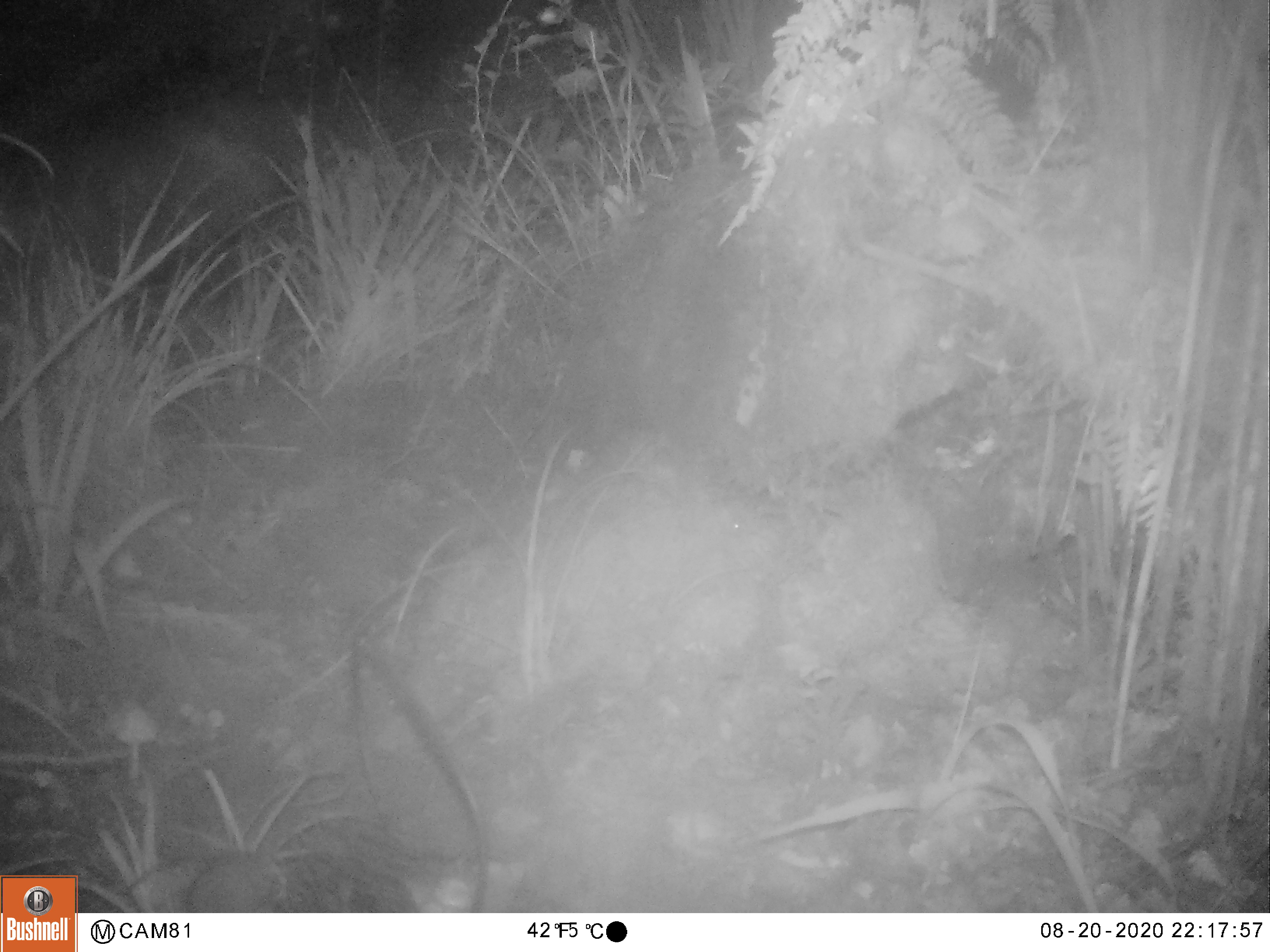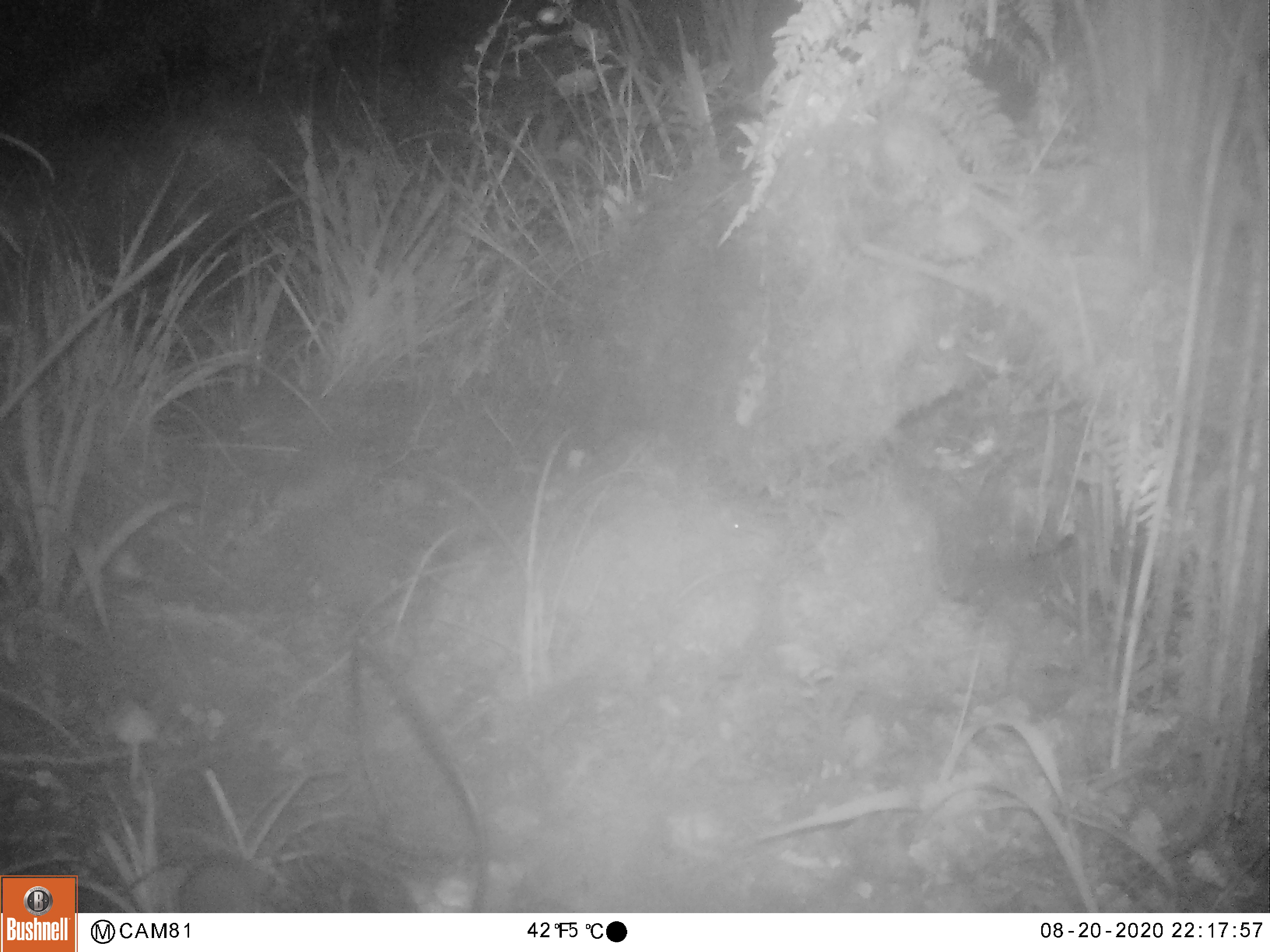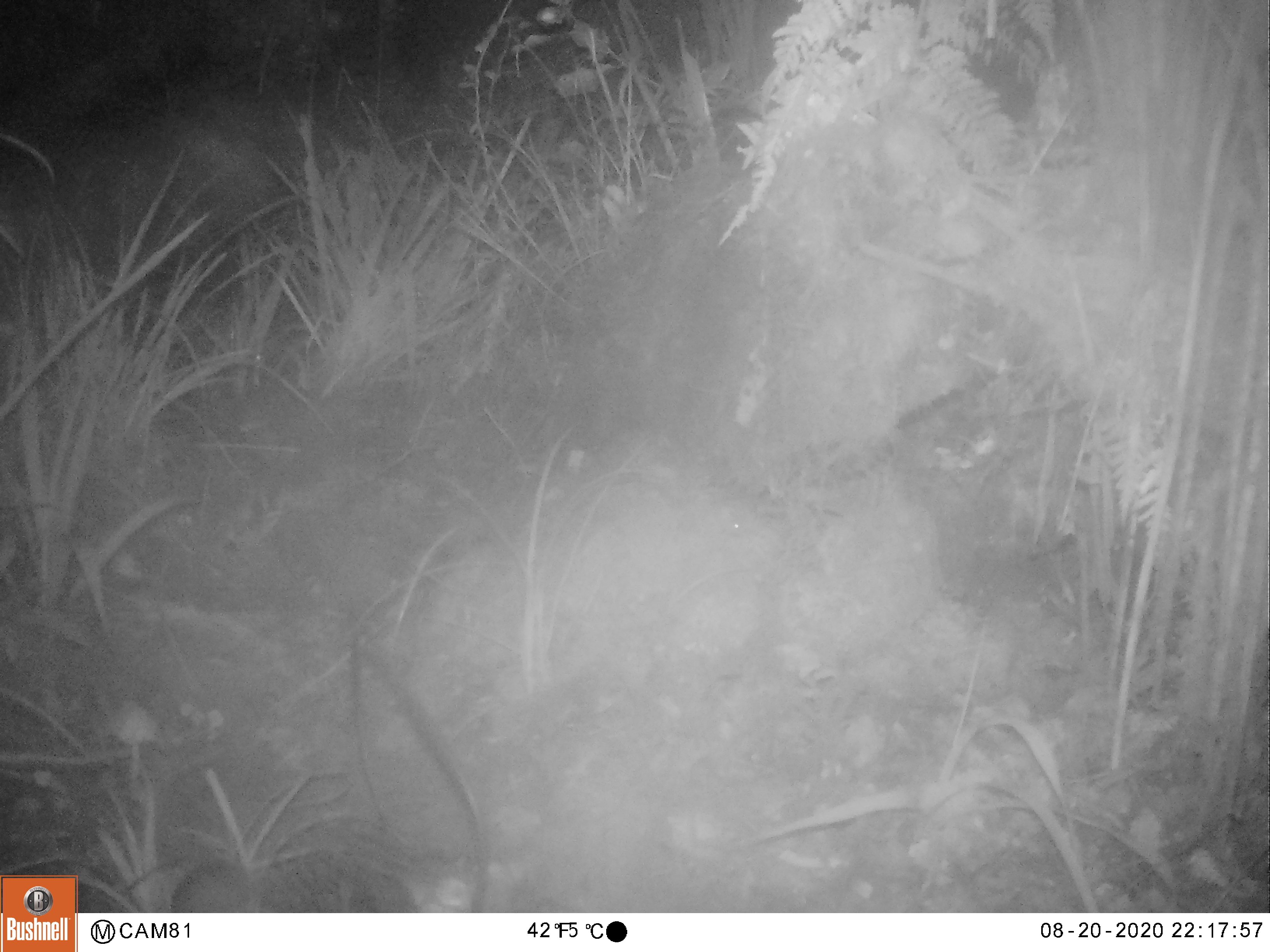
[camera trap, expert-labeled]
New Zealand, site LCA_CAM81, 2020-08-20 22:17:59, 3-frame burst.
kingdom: Animalia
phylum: Chordata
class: Mammalia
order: Rodentia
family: Muridae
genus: Mus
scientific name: Mus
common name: mouse